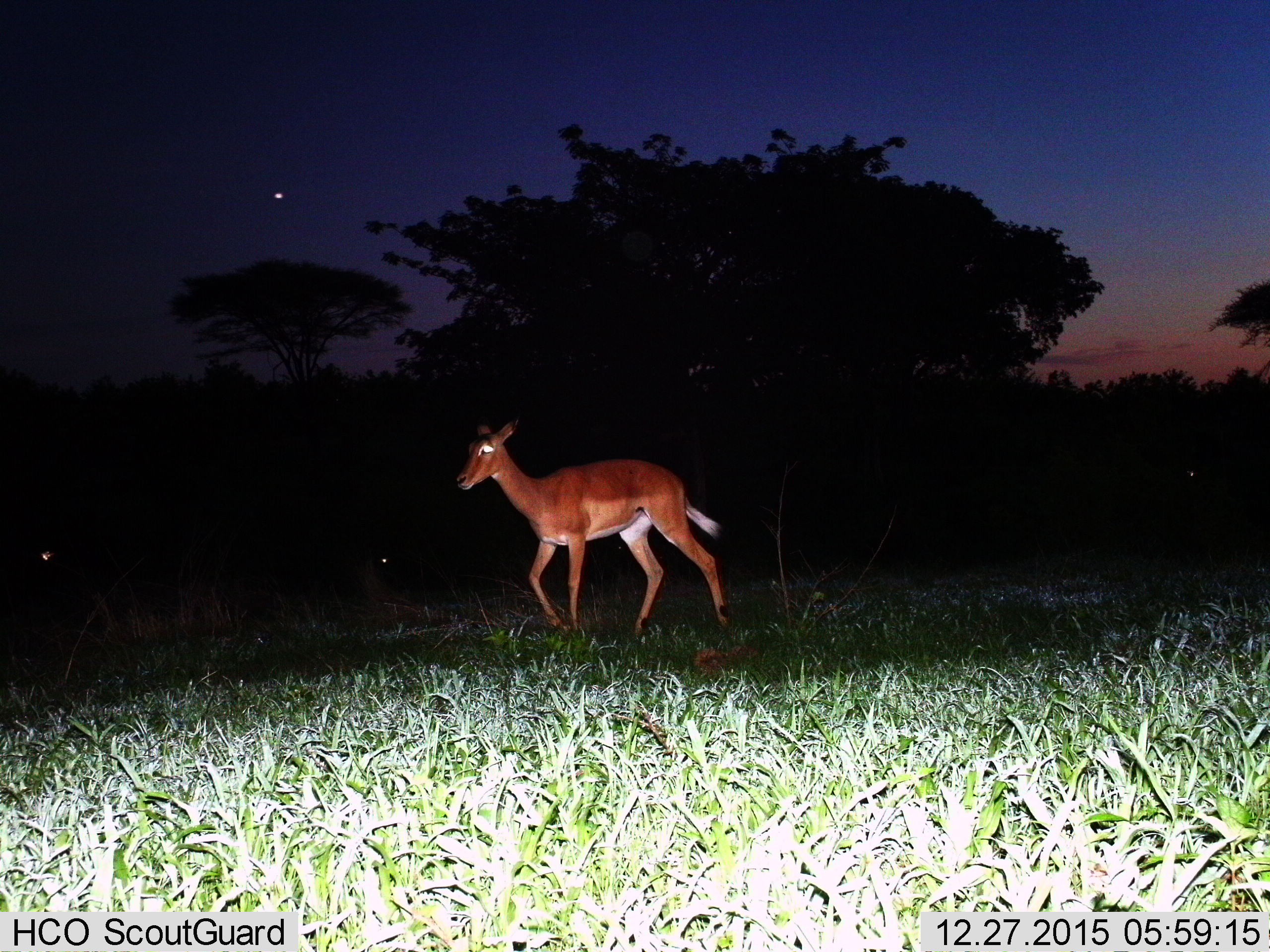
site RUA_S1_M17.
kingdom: Animalia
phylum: Chordata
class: Mammalia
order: Artiodactyla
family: Bovidae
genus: Aepyceros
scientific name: Aepyceros melampus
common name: impala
Impala (Aepyceros melampus), count 1. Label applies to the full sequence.